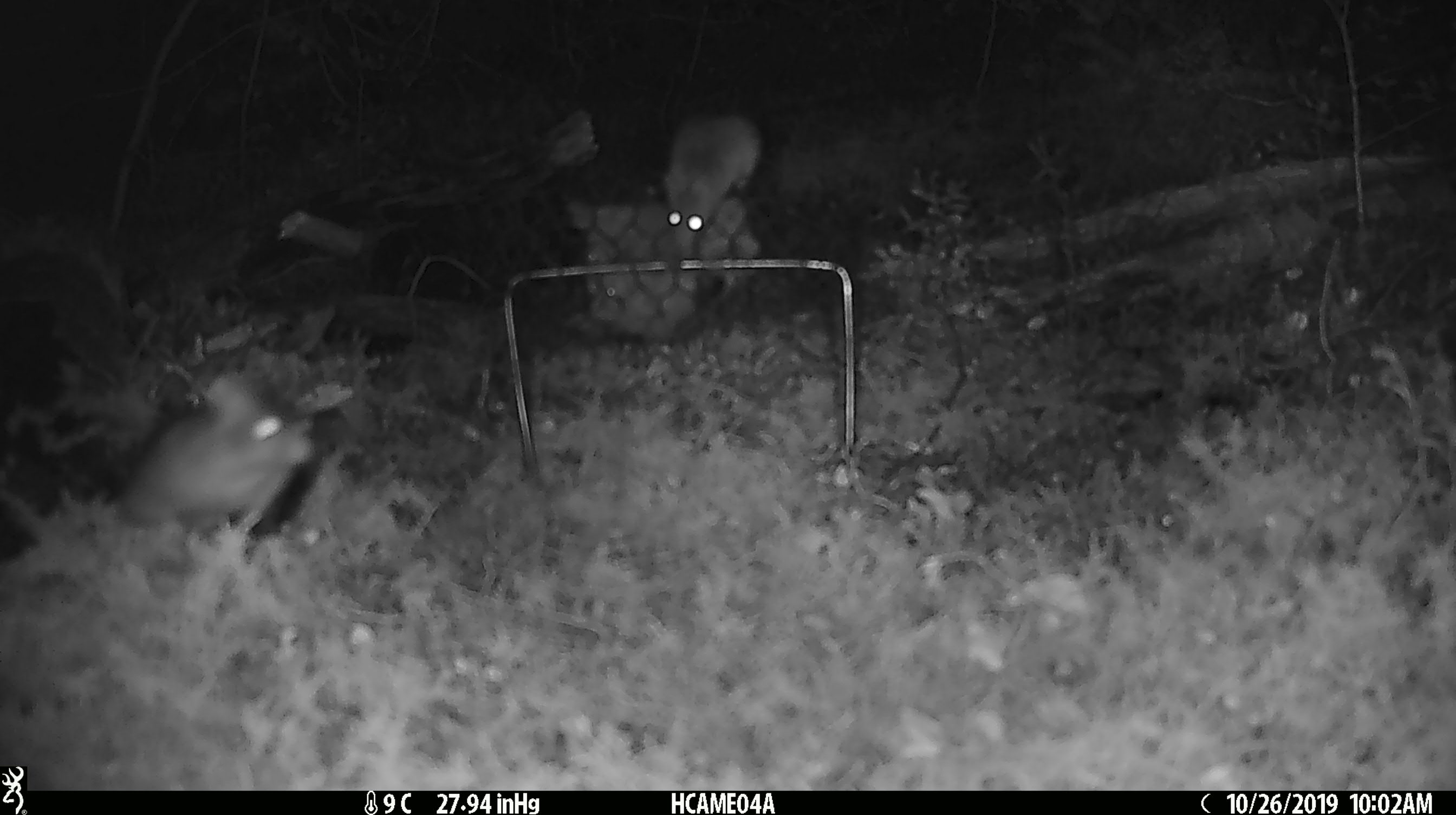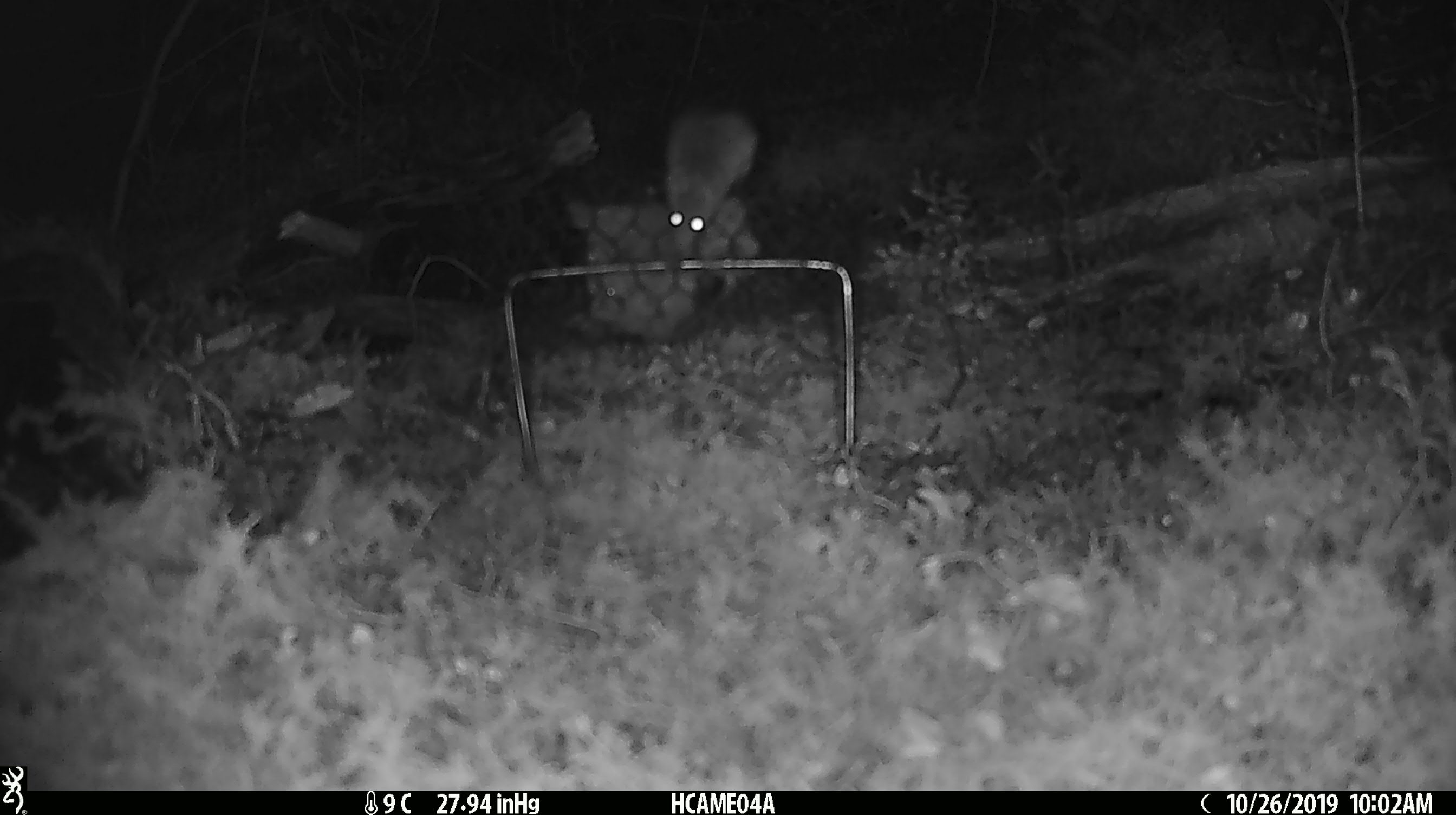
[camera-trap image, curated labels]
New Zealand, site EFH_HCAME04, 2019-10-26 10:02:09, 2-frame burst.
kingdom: Animalia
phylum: Chordata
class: Mammalia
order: Rodentia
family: Muridae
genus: Mus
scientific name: Mus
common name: mouse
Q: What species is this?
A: Mouse (Mus).